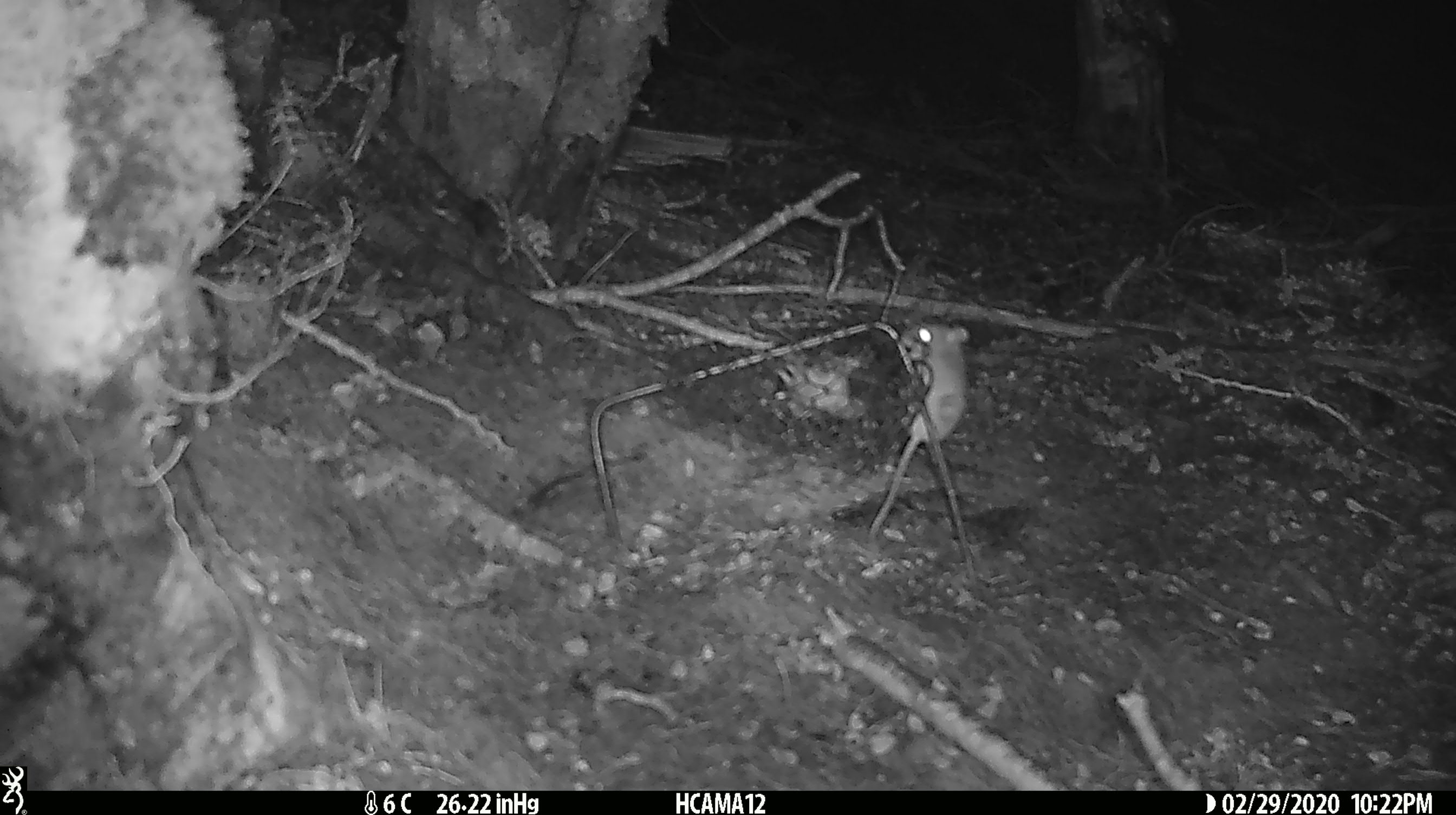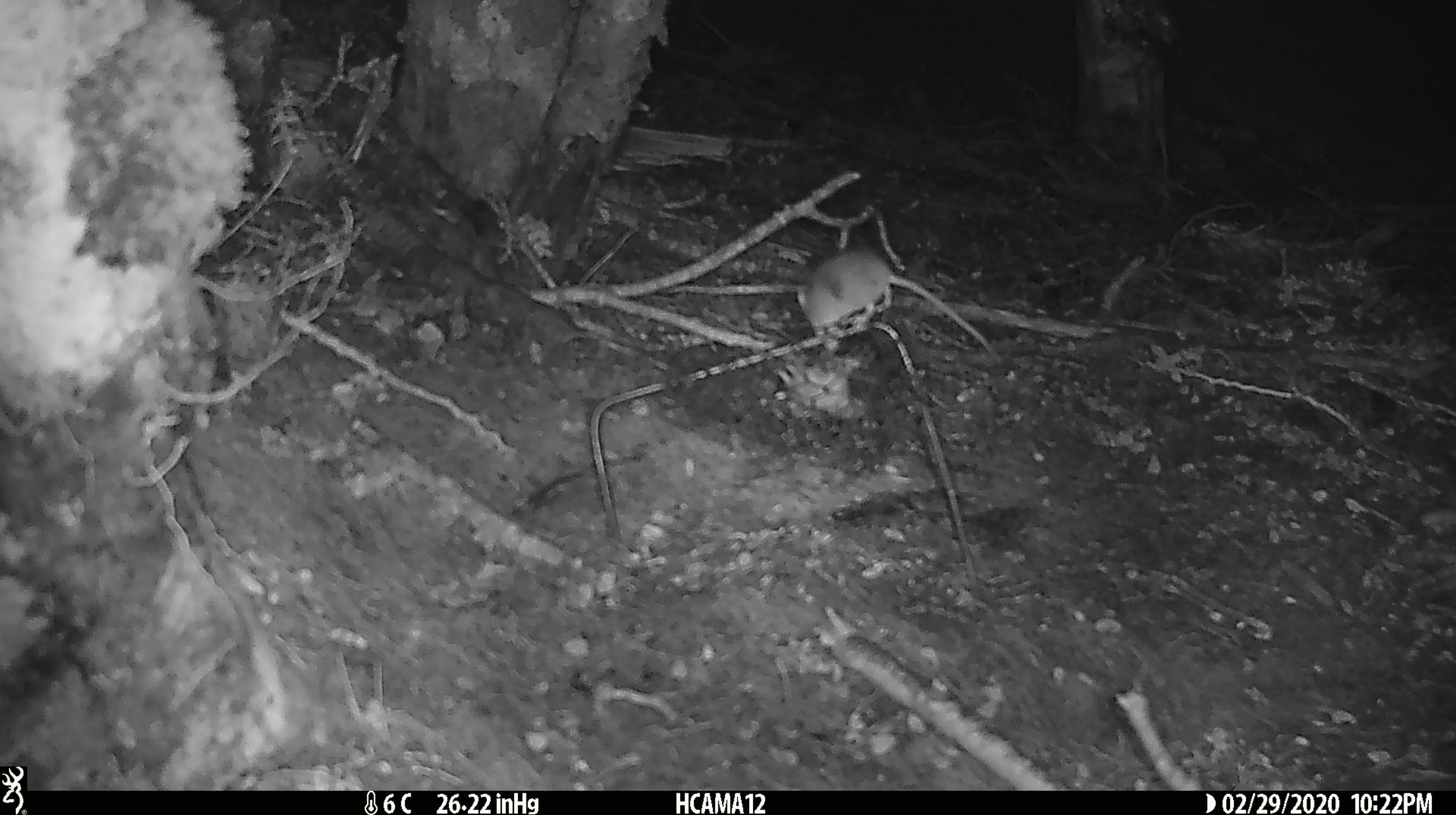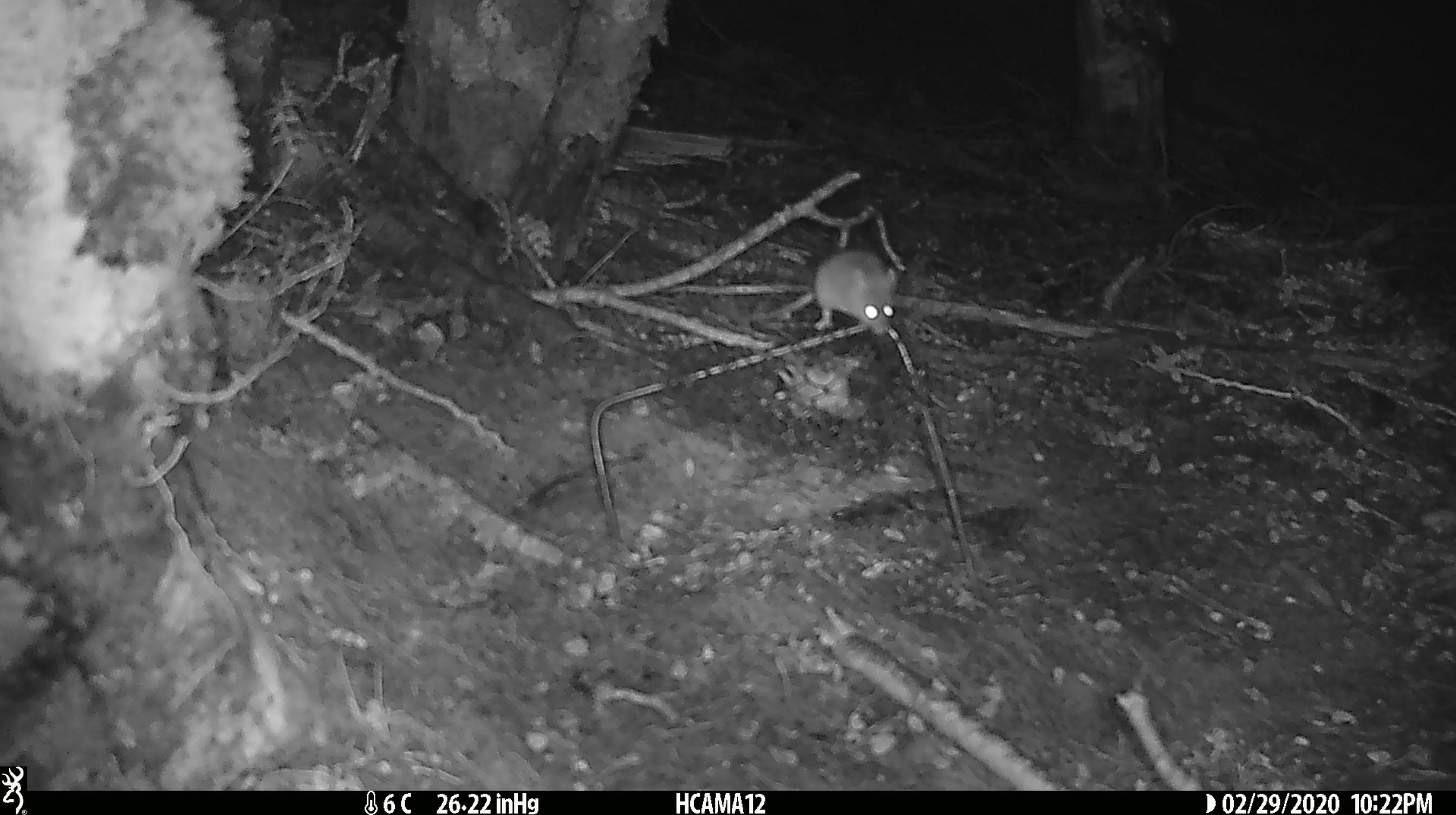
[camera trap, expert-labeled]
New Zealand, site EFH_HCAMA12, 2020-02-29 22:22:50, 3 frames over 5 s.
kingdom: Animalia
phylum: Chordata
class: Mammalia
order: Rodentia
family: Muridae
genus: Mus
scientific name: Mus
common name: mouse